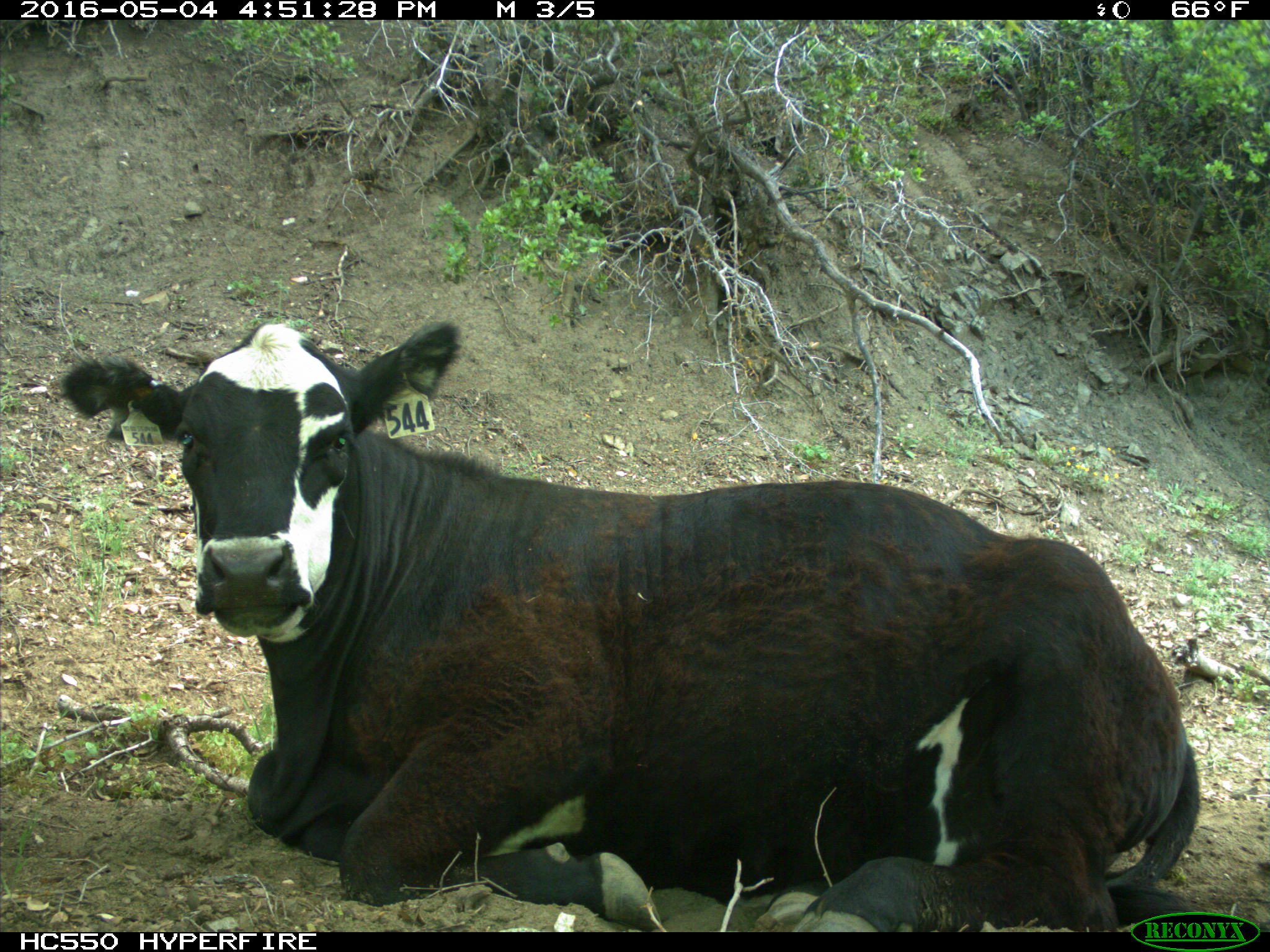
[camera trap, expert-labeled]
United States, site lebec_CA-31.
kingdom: Animalia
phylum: Chordata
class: Mammalia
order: Artiodactyla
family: Bovidae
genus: Bos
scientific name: Bos taurus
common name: domestic cow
Bos taurus (domestic cow).